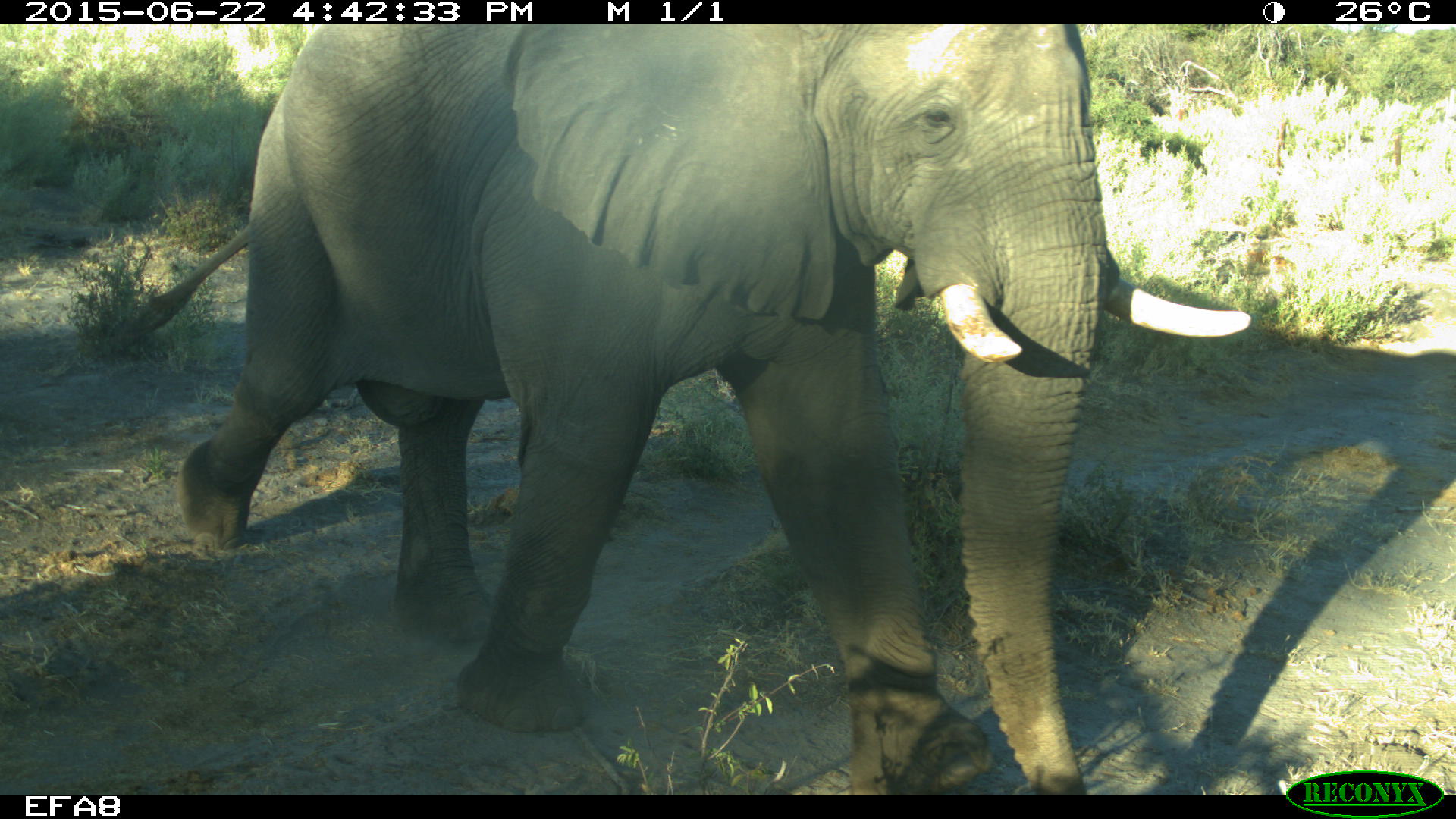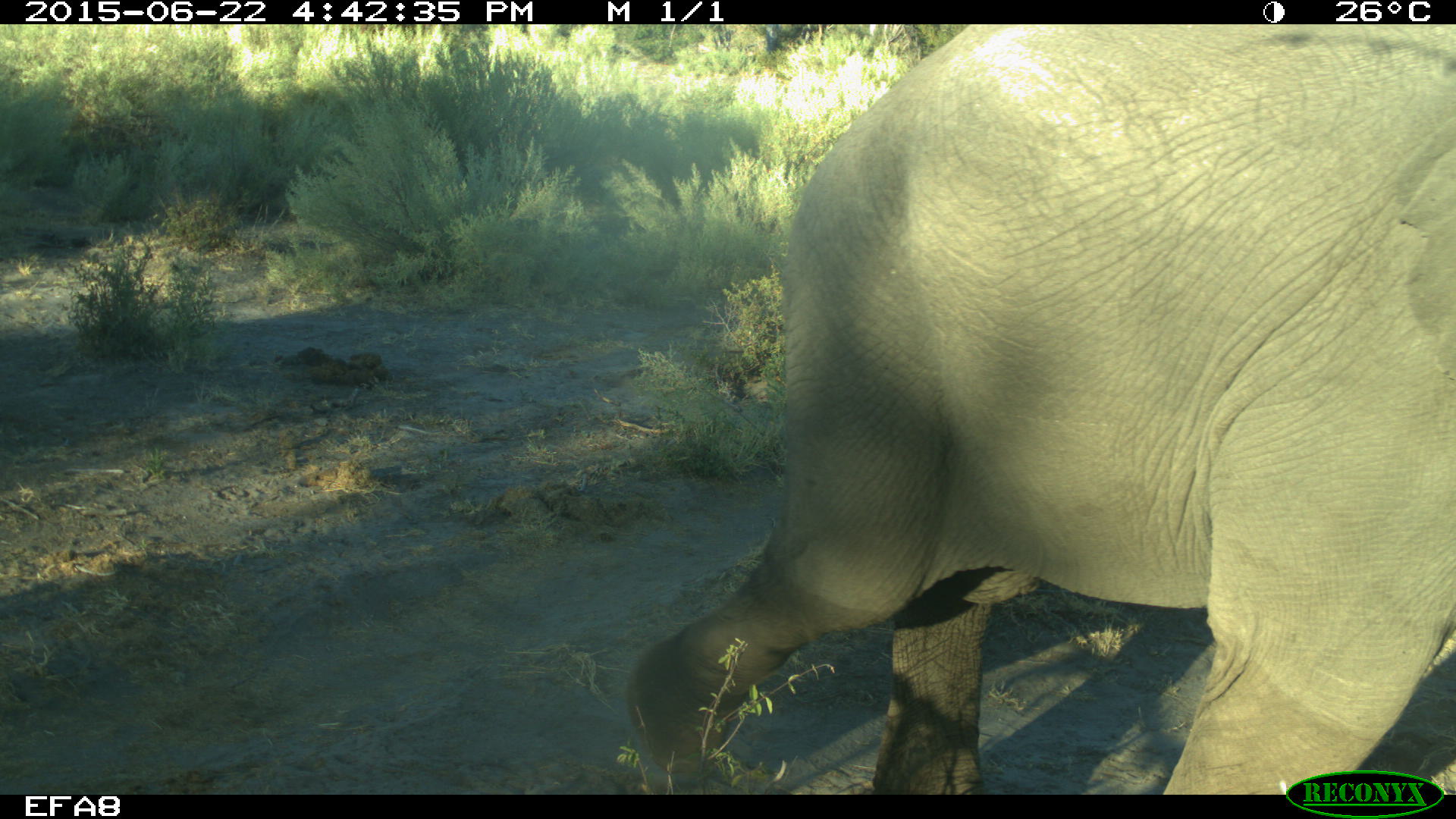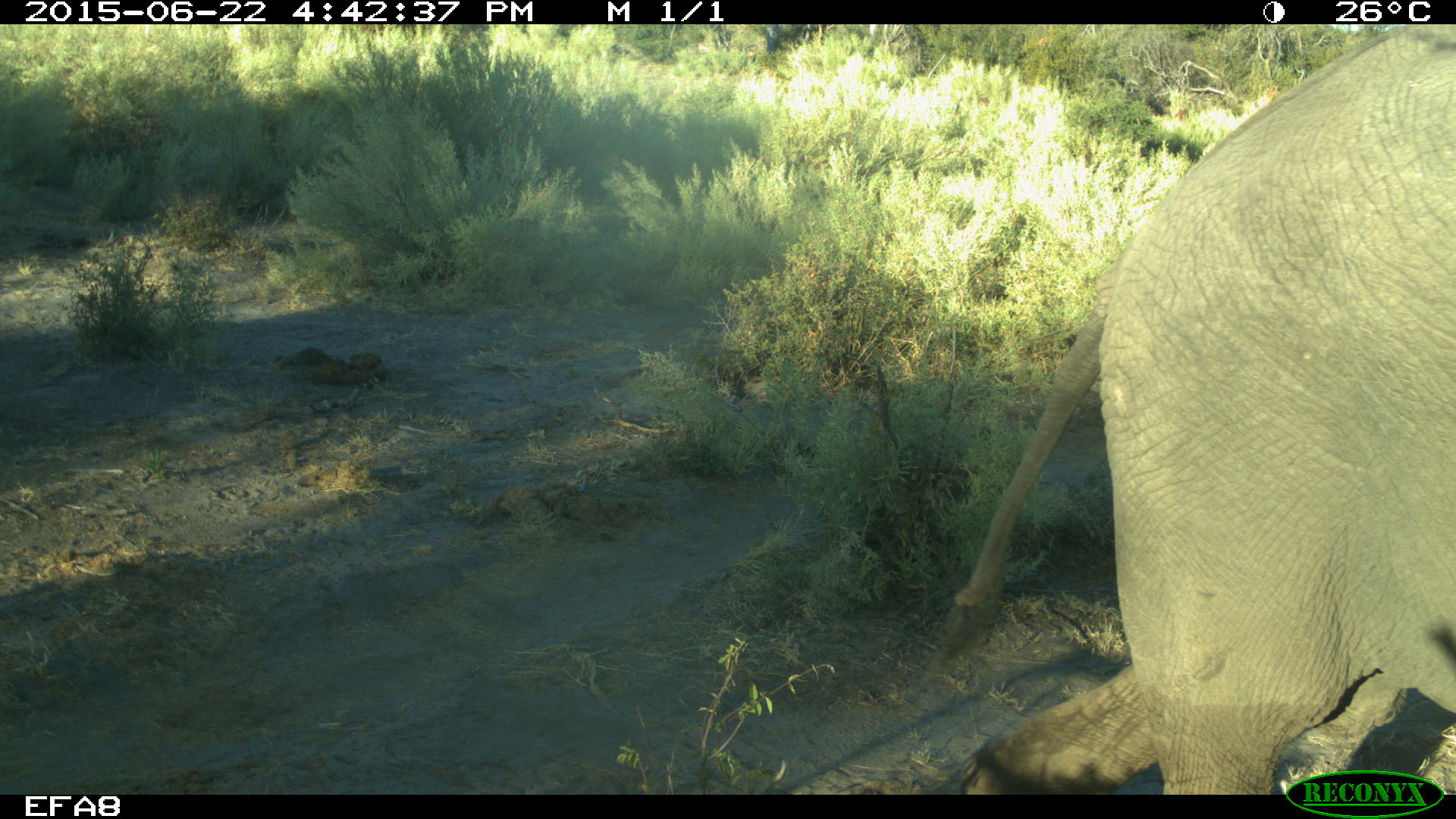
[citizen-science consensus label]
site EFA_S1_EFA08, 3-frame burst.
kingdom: Animalia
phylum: Chordata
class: Mammalia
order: Proboscidea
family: Elephantidae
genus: Loxodonta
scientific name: Loxodonta africana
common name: african bush elephant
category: elephant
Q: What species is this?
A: Elephant (african bush elephant) (Loxodonta africana).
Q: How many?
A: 1.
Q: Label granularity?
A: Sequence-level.